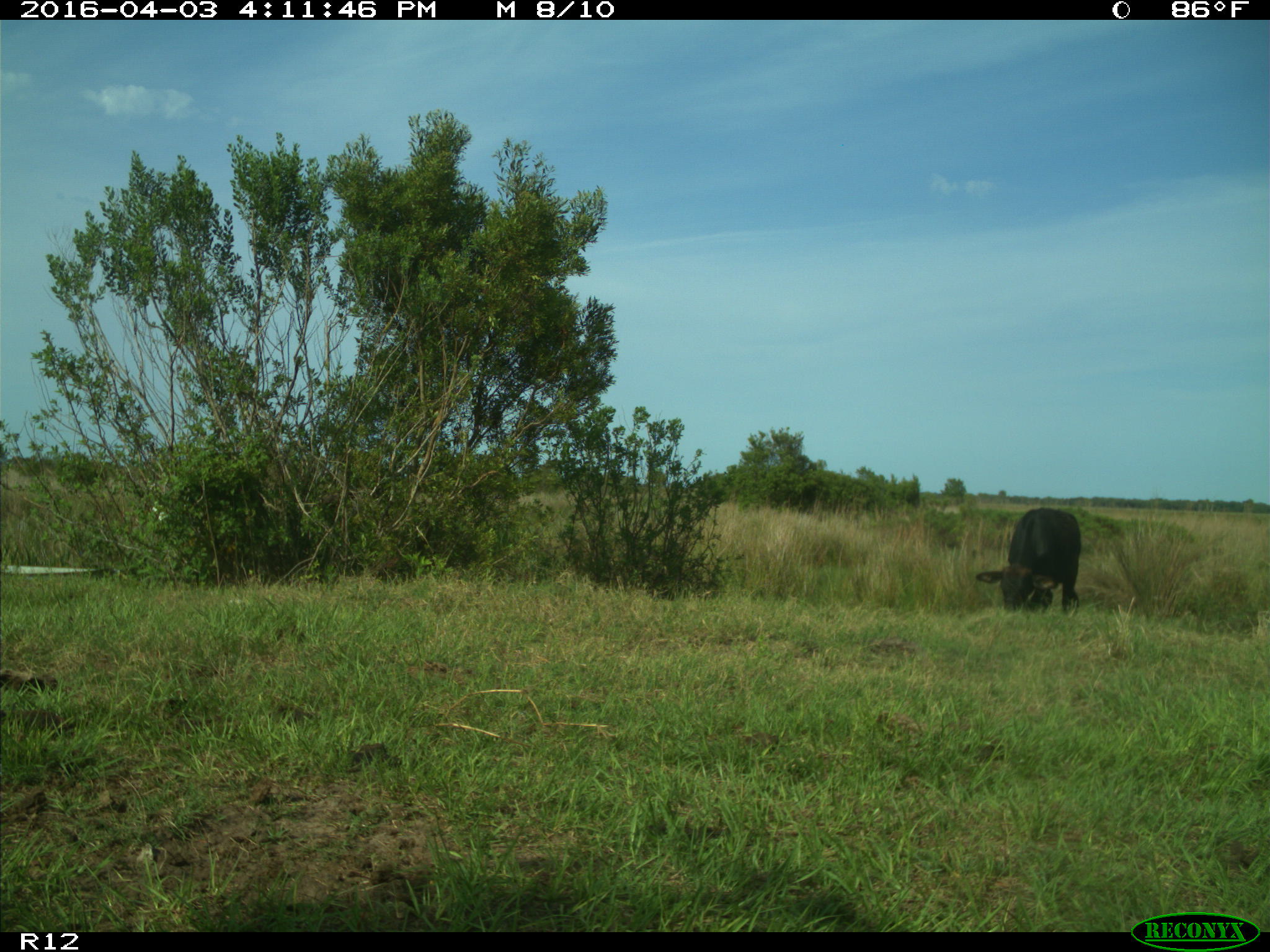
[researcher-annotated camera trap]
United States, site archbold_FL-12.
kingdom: Animalia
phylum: Chordata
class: Mammalia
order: Artiodactyla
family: Bovidae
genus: Bos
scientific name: Bos taurus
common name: domestic cow